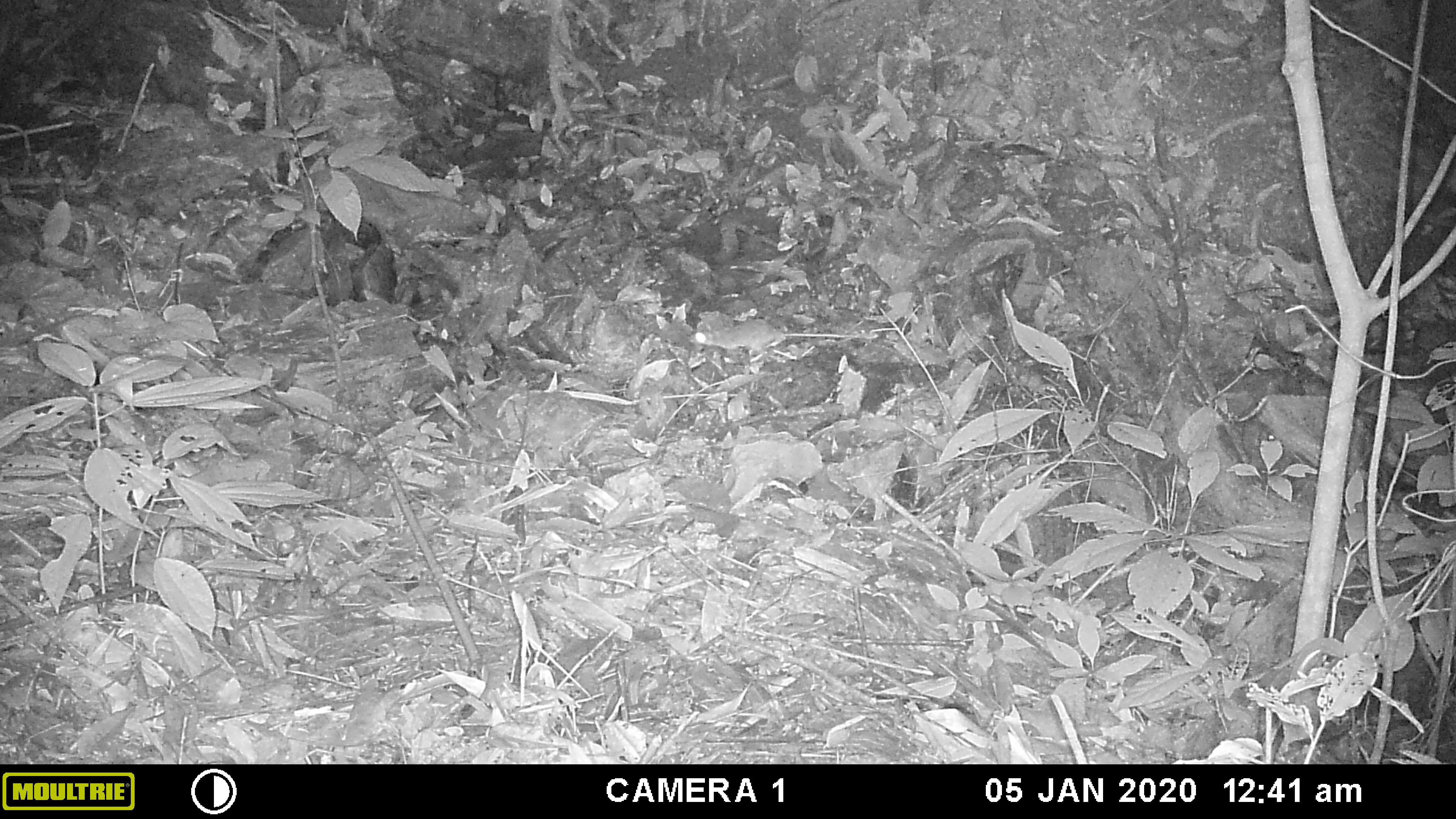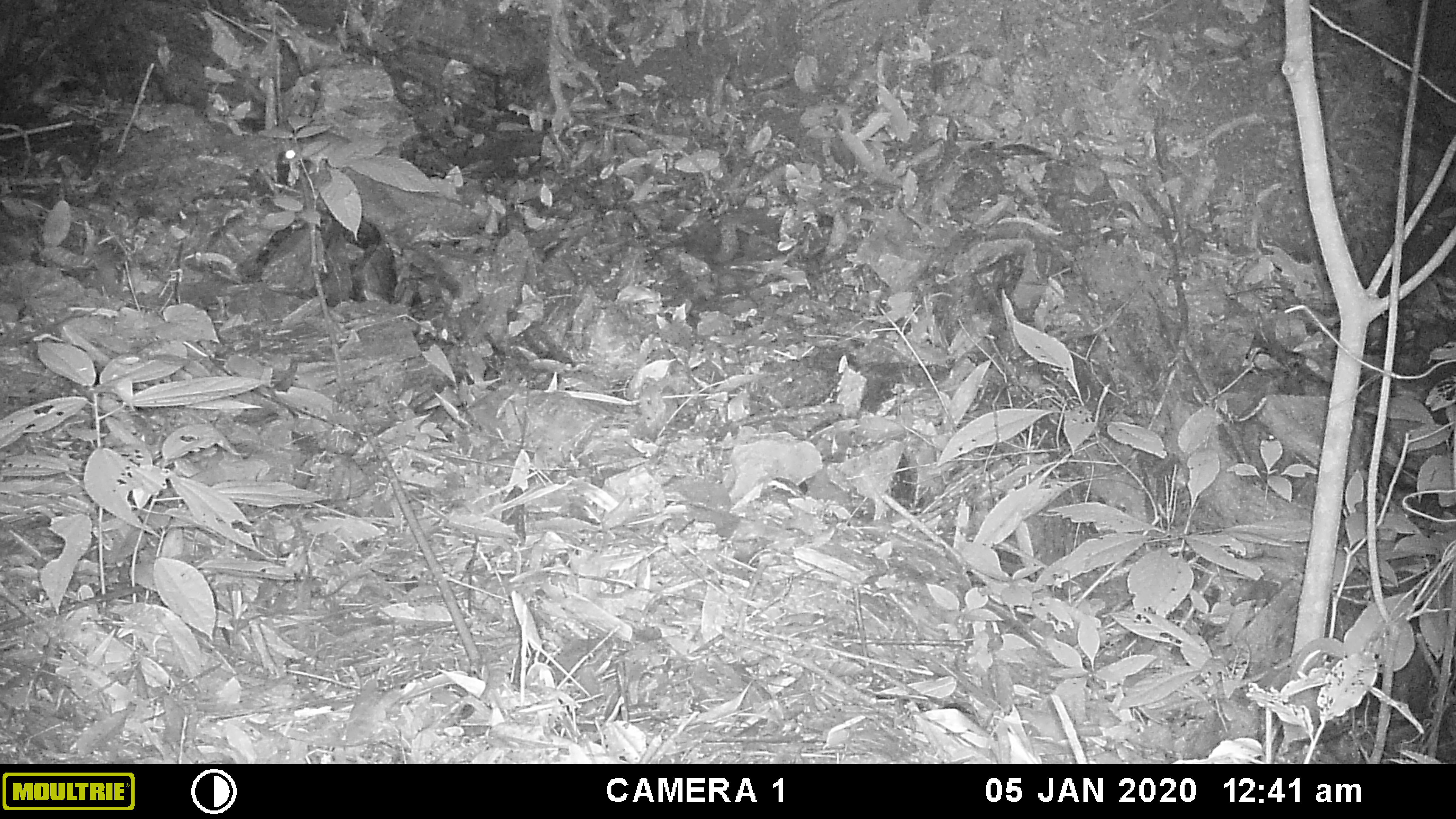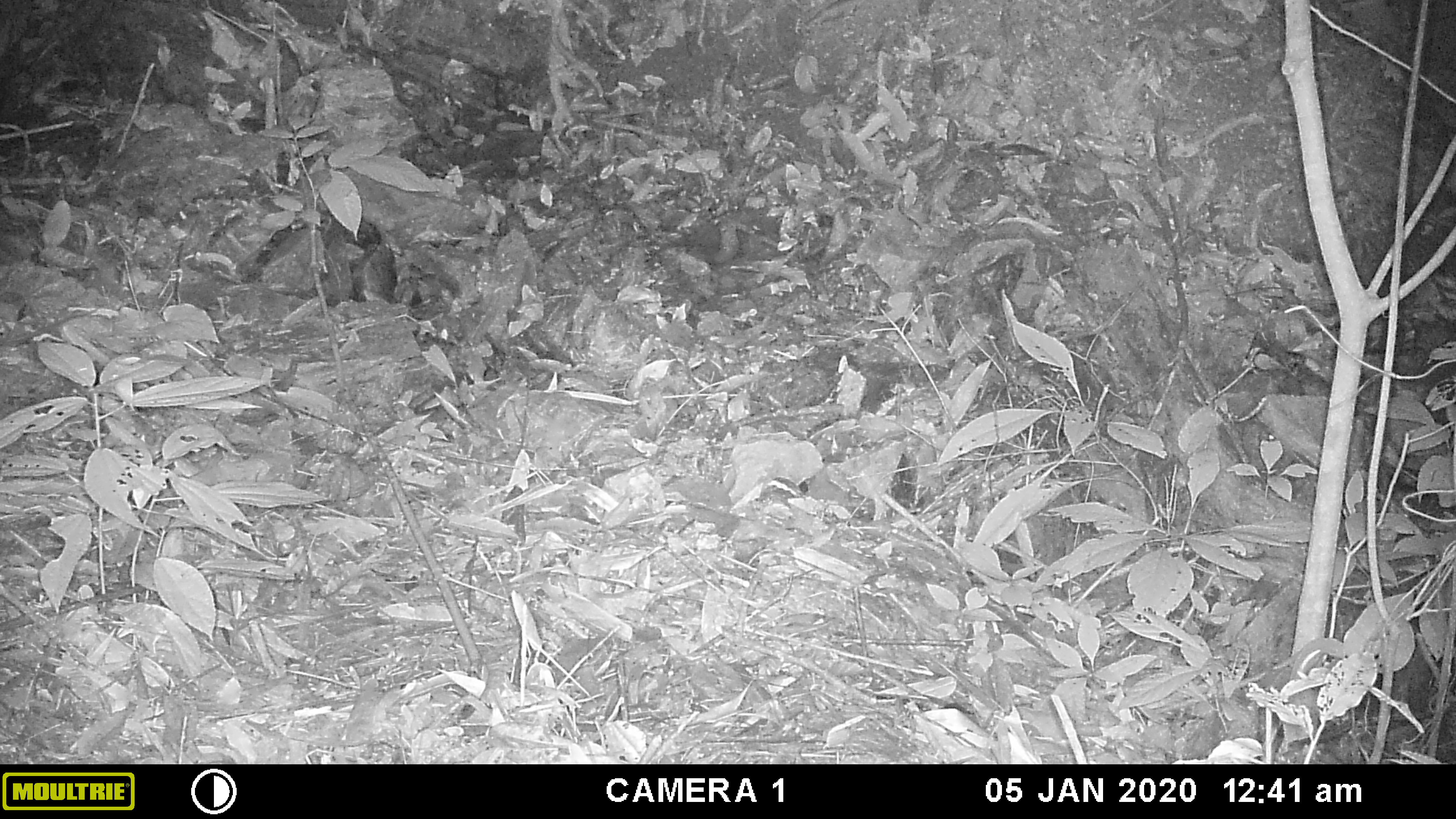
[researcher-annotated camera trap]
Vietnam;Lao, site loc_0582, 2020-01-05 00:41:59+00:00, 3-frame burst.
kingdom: Animalia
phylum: Chordata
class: Mammalia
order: Rodentia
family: Muridae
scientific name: Muridae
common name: old-world mice and rats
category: unidentified murid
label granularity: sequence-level